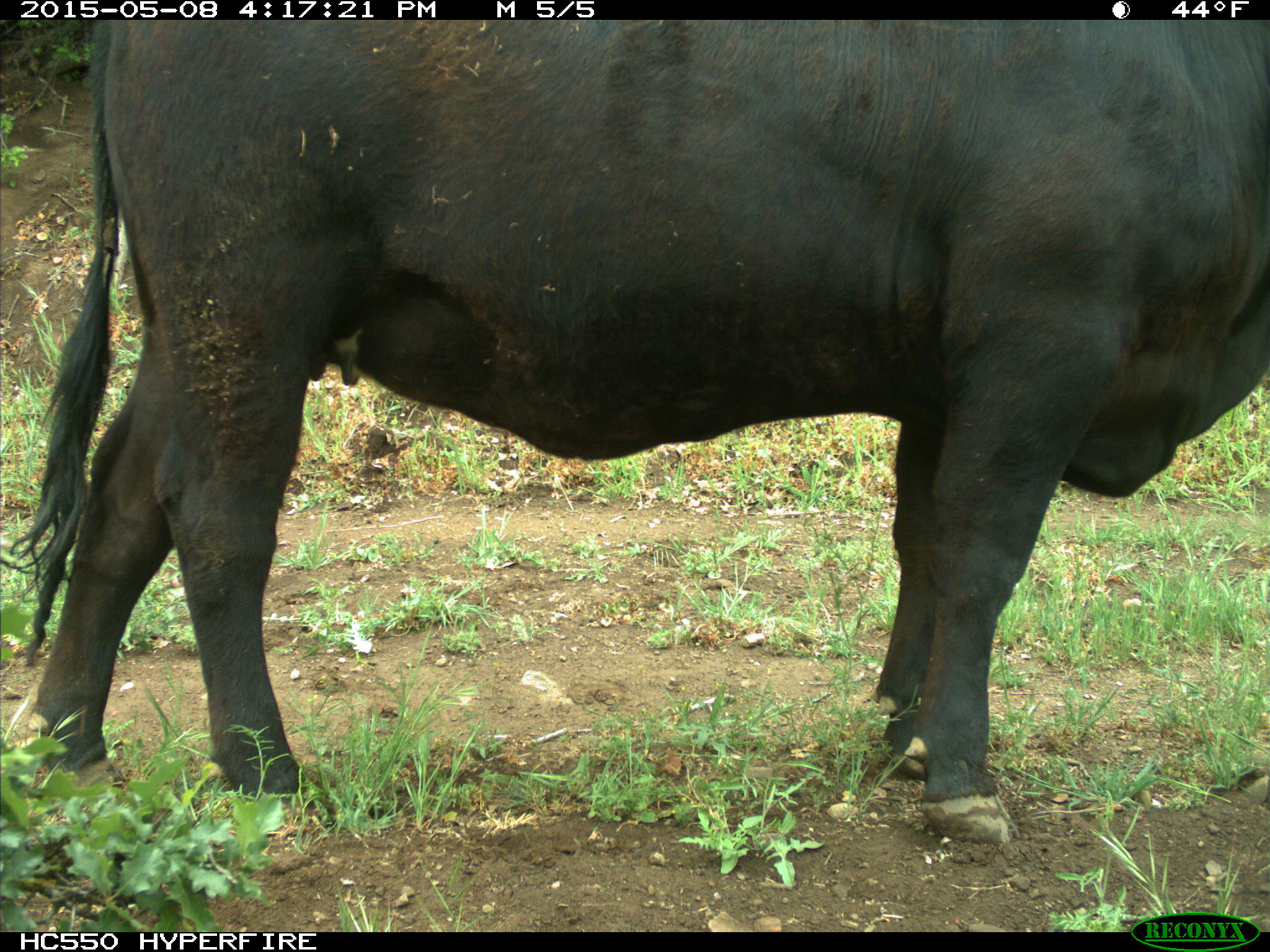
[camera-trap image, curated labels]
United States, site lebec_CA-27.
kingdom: Animalia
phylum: Chordata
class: Mammalia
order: Artiodactyla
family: Bovidae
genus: Bos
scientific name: Bos taurus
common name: domestic cow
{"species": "Bos taurus (domestic cow)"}